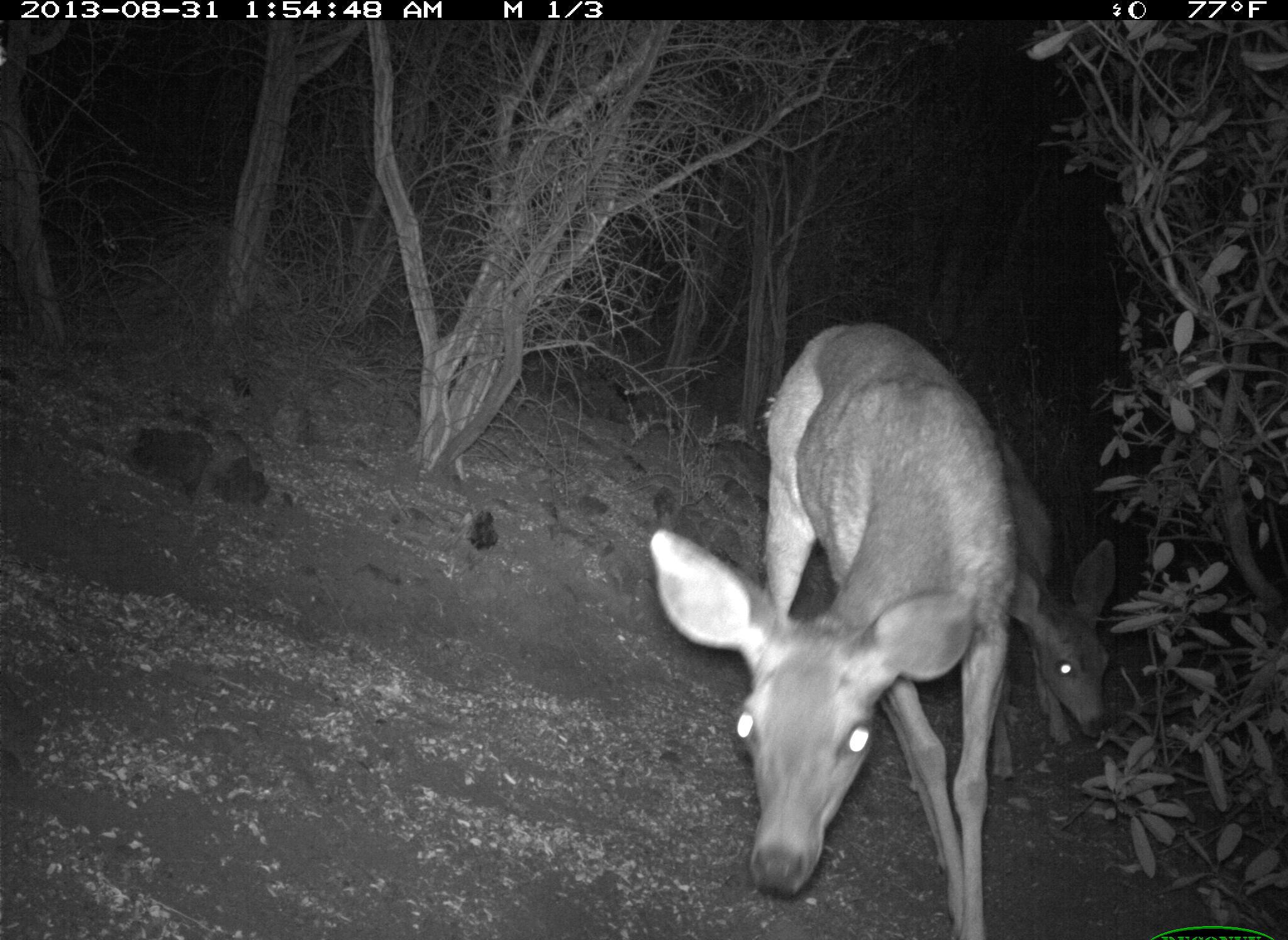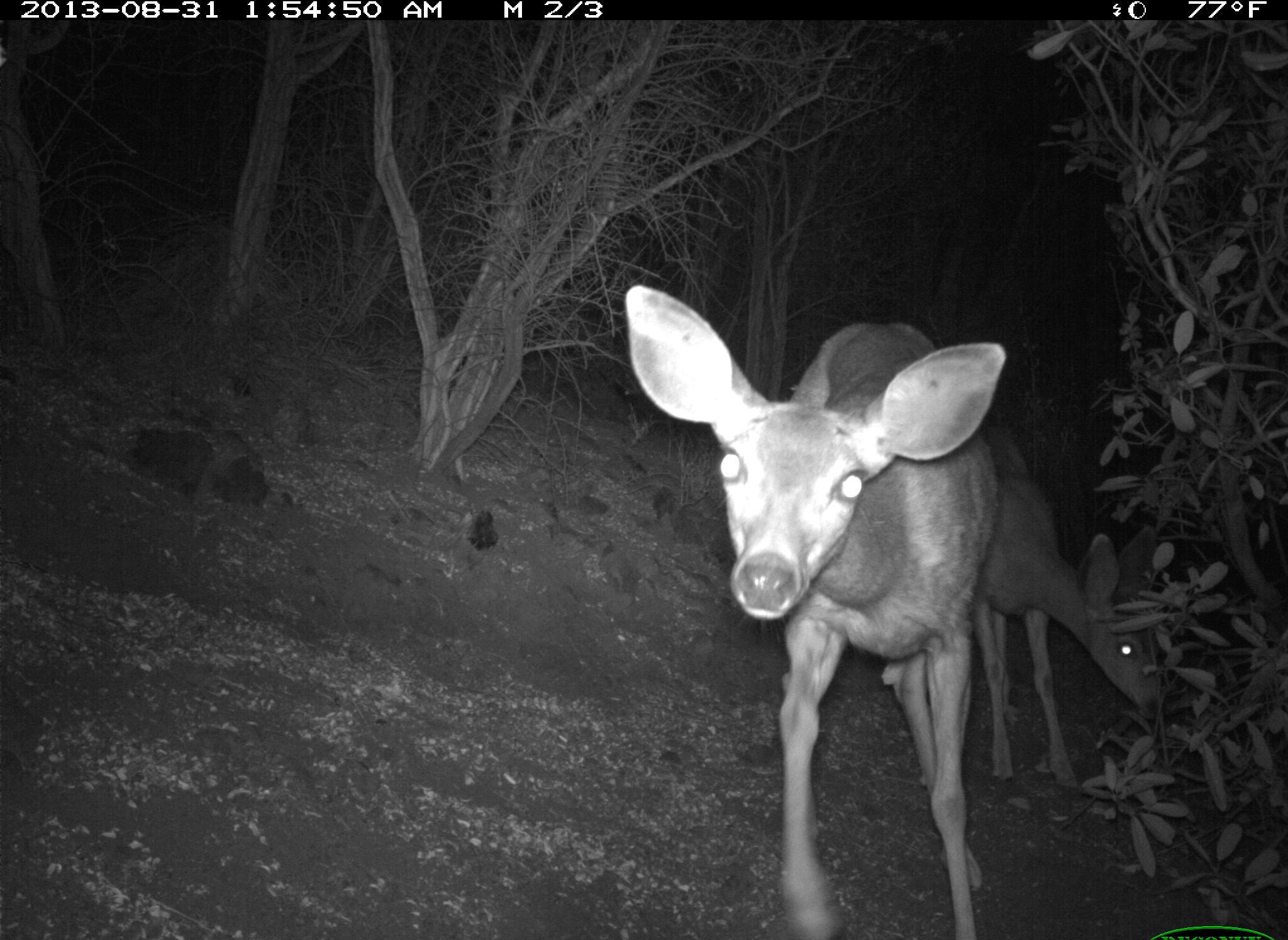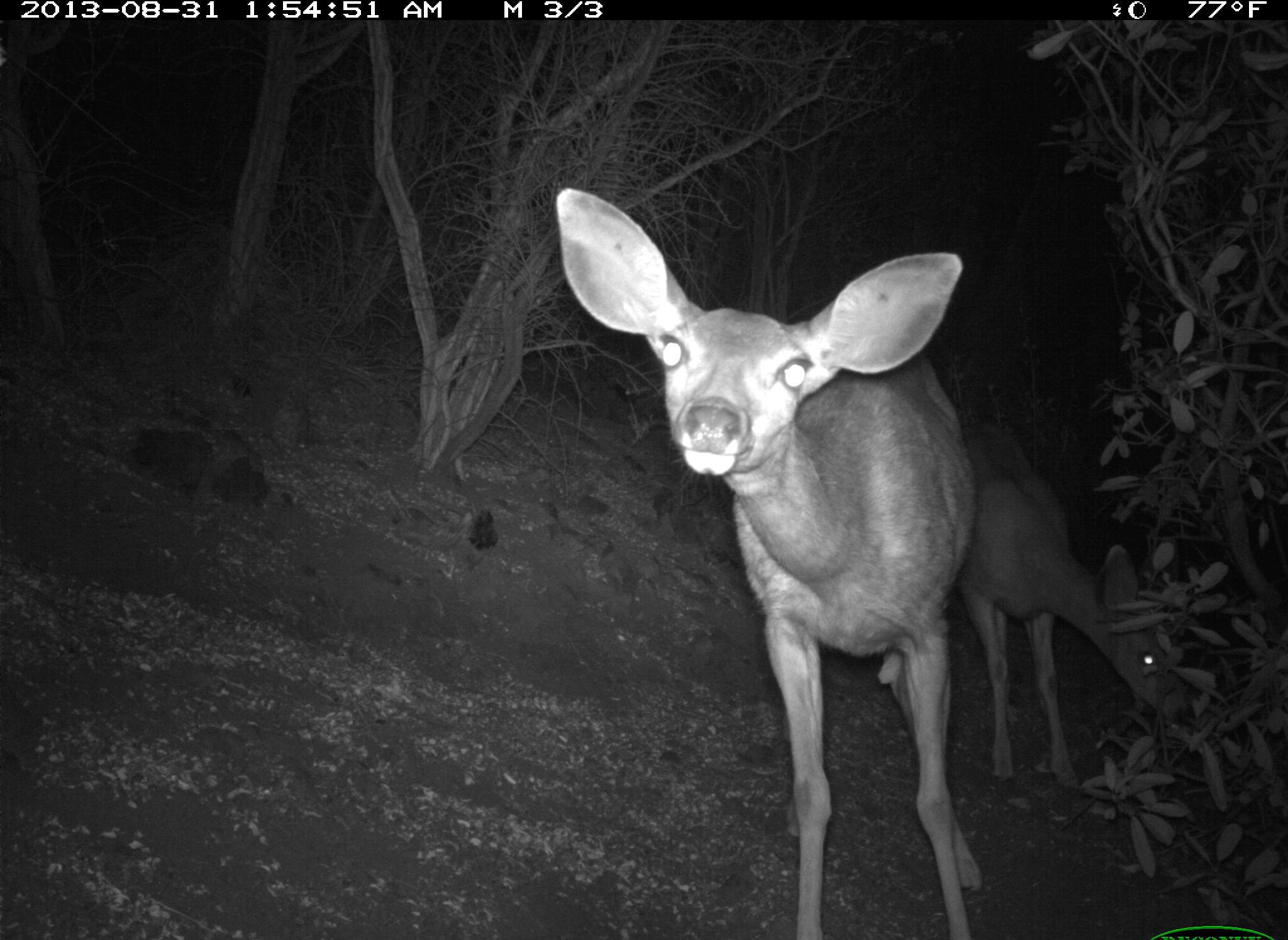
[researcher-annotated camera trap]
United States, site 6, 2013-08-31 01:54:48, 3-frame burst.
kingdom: Animalia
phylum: Chordata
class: Mammalia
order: Artiodactyla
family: Cervidae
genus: Odocoileus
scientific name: Odocoileus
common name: deer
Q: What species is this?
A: Deer (Odocoileus).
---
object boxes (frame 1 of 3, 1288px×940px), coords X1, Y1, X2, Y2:
deer: 649, 321, 1013, 939; 994, 434, 1123, 763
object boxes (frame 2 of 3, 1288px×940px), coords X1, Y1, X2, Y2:
deer: 622, 283, 1008, 938; 967, 418, 1167, 790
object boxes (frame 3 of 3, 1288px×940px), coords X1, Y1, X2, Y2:
deer: 554, 186, 984, 938; 969, 411, 1181, 792